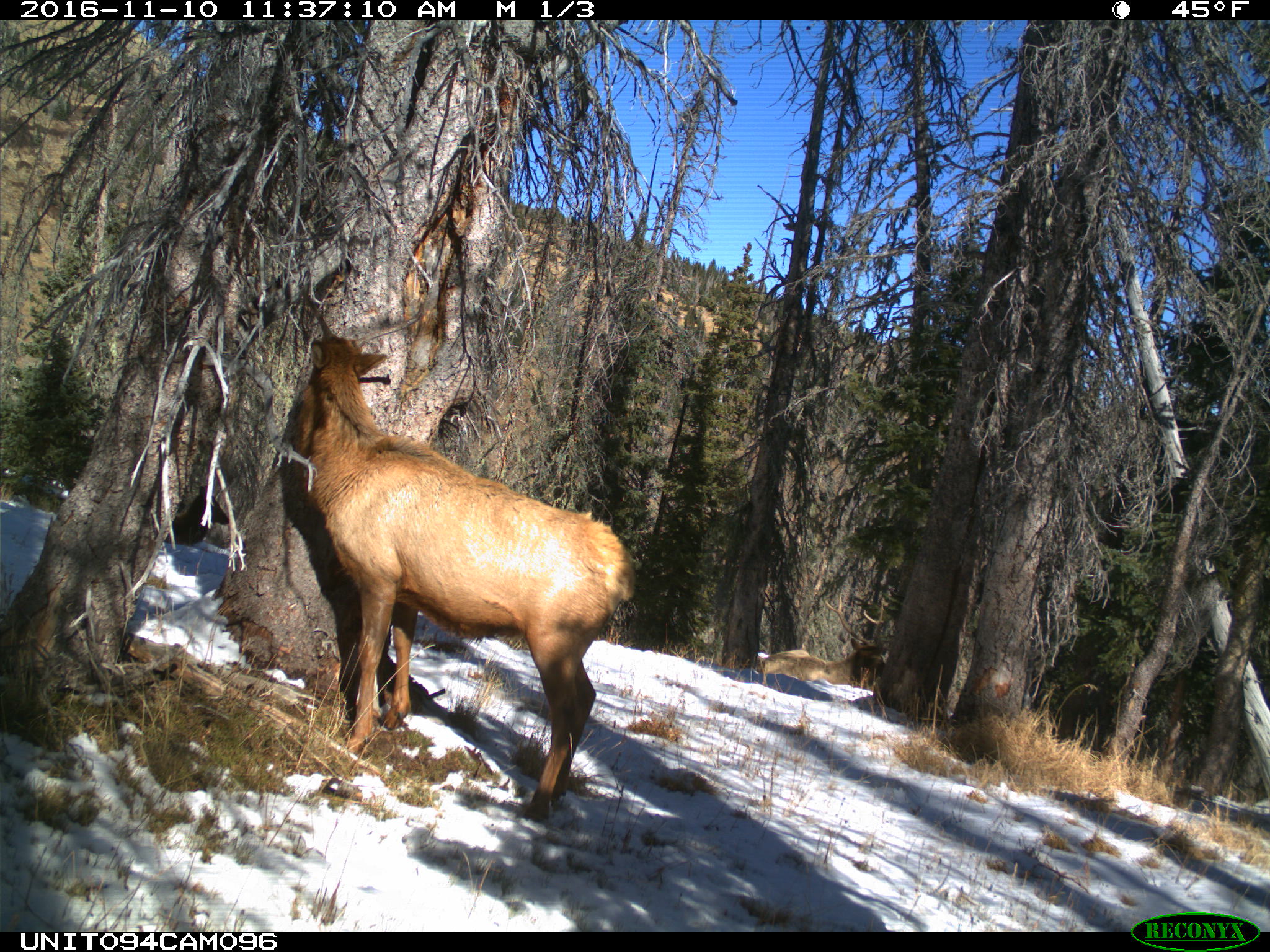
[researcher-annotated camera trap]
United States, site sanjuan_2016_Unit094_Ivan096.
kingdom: Animalia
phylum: Chordata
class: Mammalia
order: Artiodactyla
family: Cervidae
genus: Cervus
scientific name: Cervus elaphus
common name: red deer